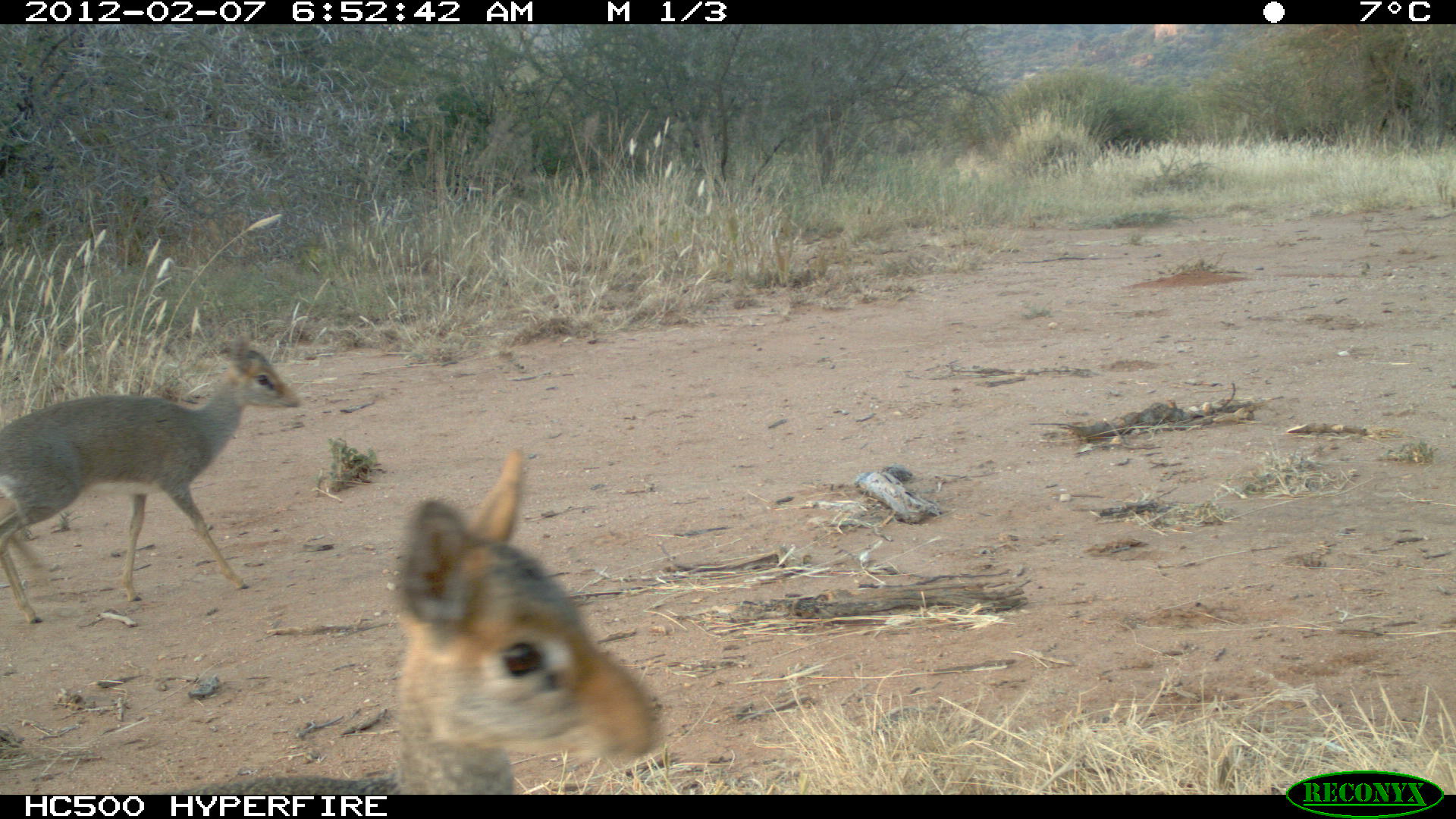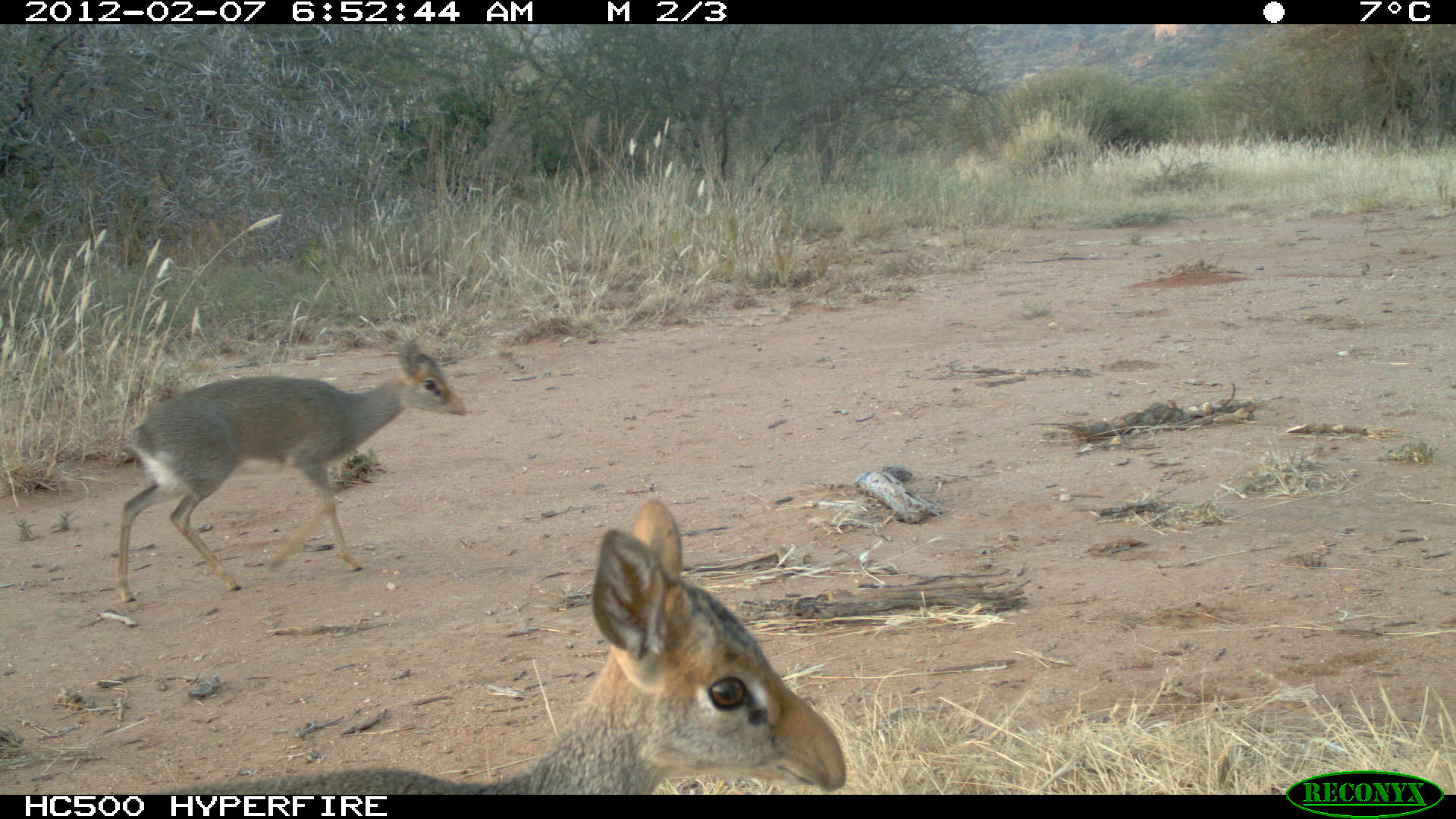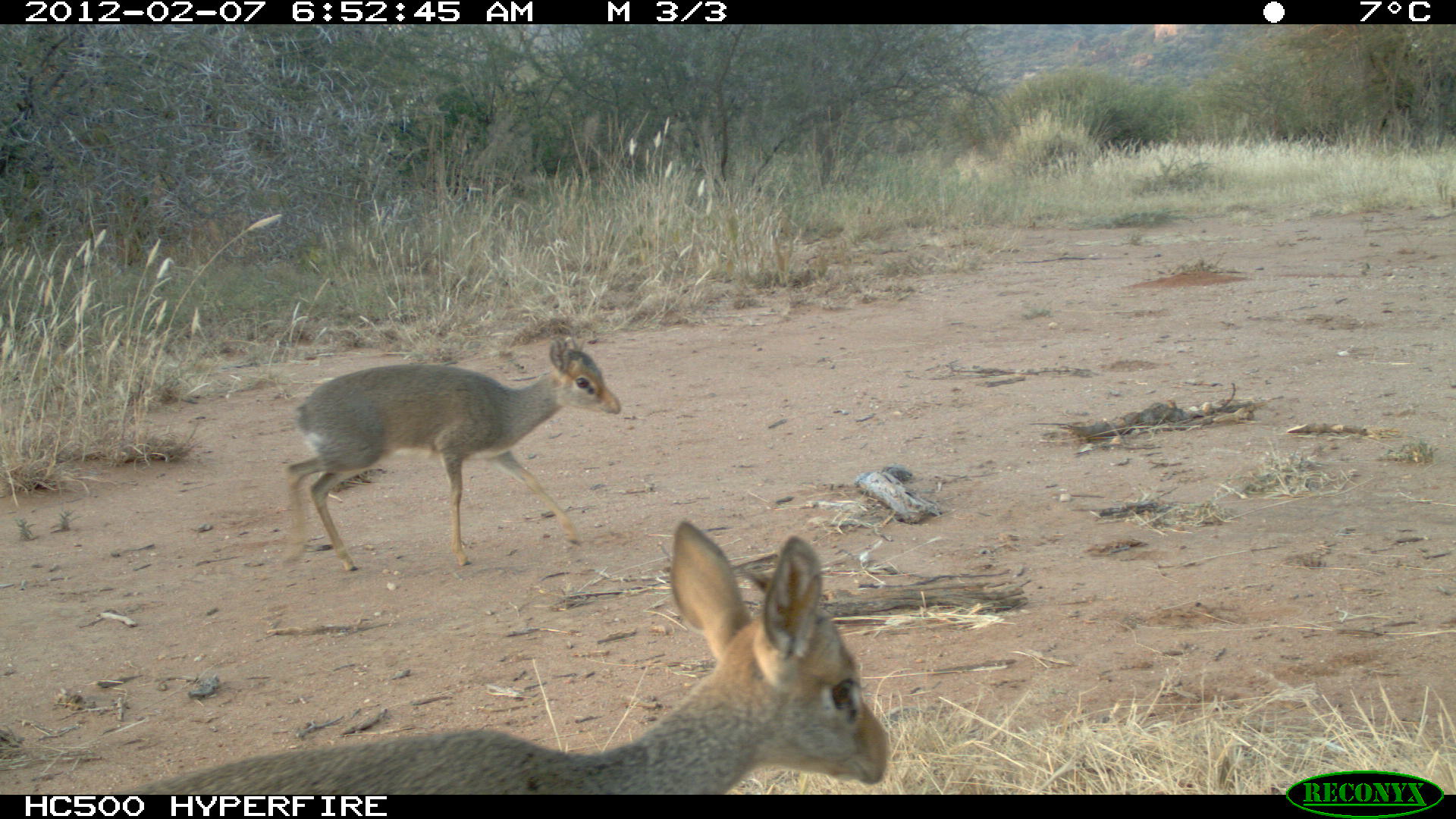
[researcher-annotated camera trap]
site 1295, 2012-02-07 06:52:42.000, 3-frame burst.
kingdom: Animalia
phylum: Chordata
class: Mammalia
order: Artiodactyla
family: Bovidae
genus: Madoqua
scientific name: Madoqua guentheri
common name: günther's dik-dik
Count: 2.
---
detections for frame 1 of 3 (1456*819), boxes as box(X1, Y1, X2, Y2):
madoqua guentheri: box(158, 450, 661, 794); box(1, 335, 302, 624)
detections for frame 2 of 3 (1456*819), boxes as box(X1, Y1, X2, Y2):
madoqua guentheri: box(140, 497, 846, 794); box(113, 335, 472, 604)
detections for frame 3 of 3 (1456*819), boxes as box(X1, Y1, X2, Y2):
madoqua guentheri: box(110, 520, 890, 795); box(283, 338, 622, 574)